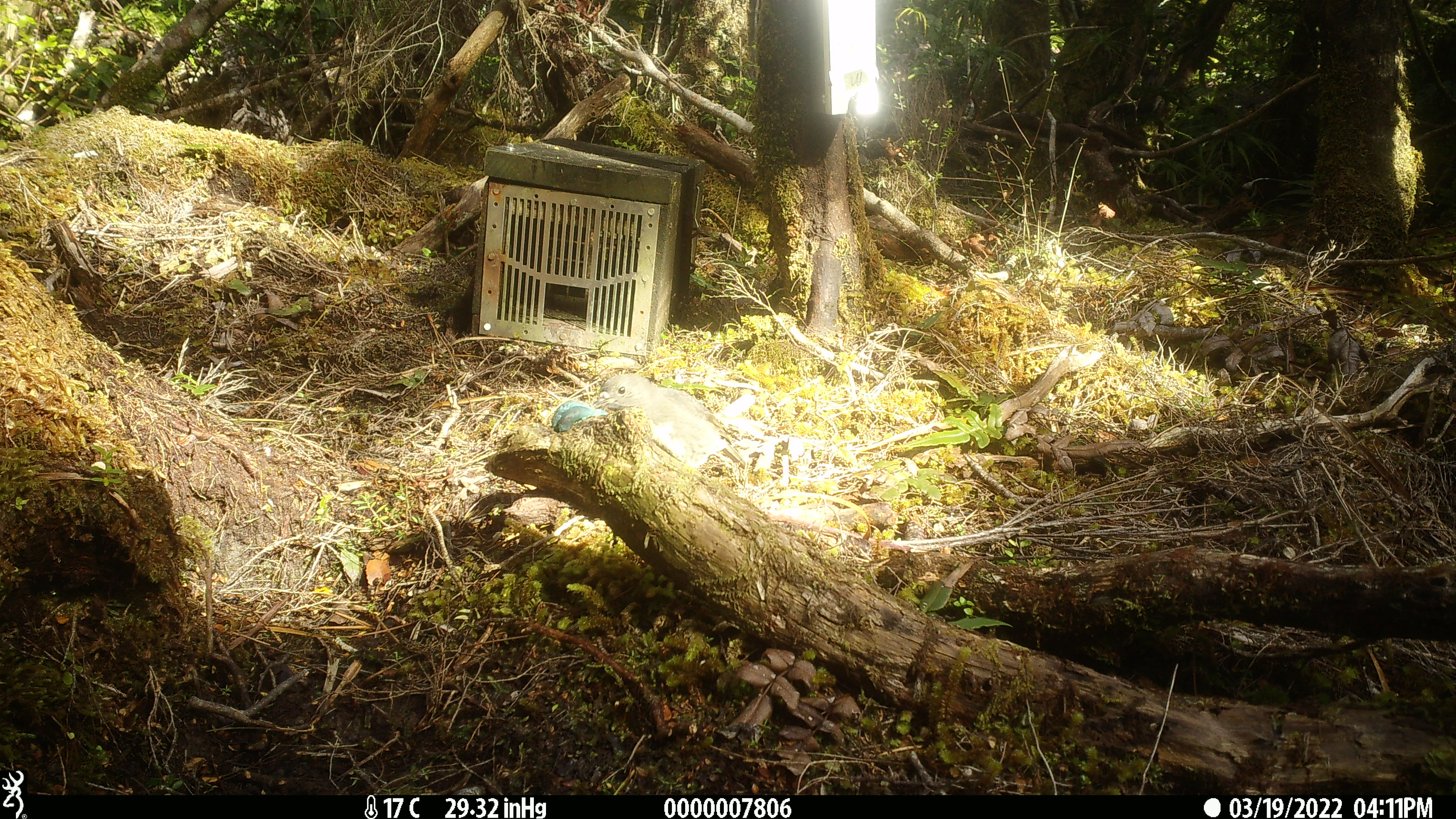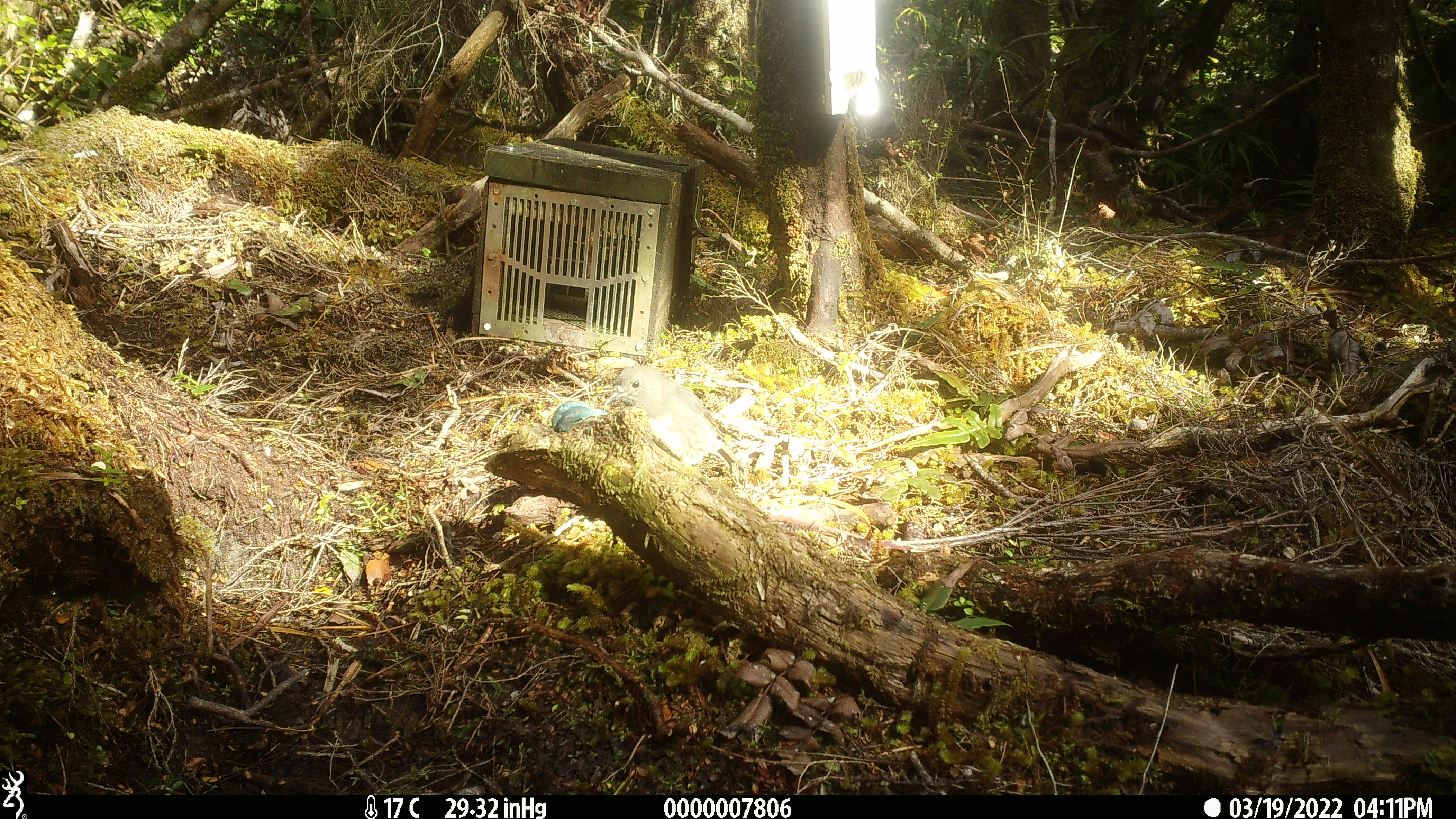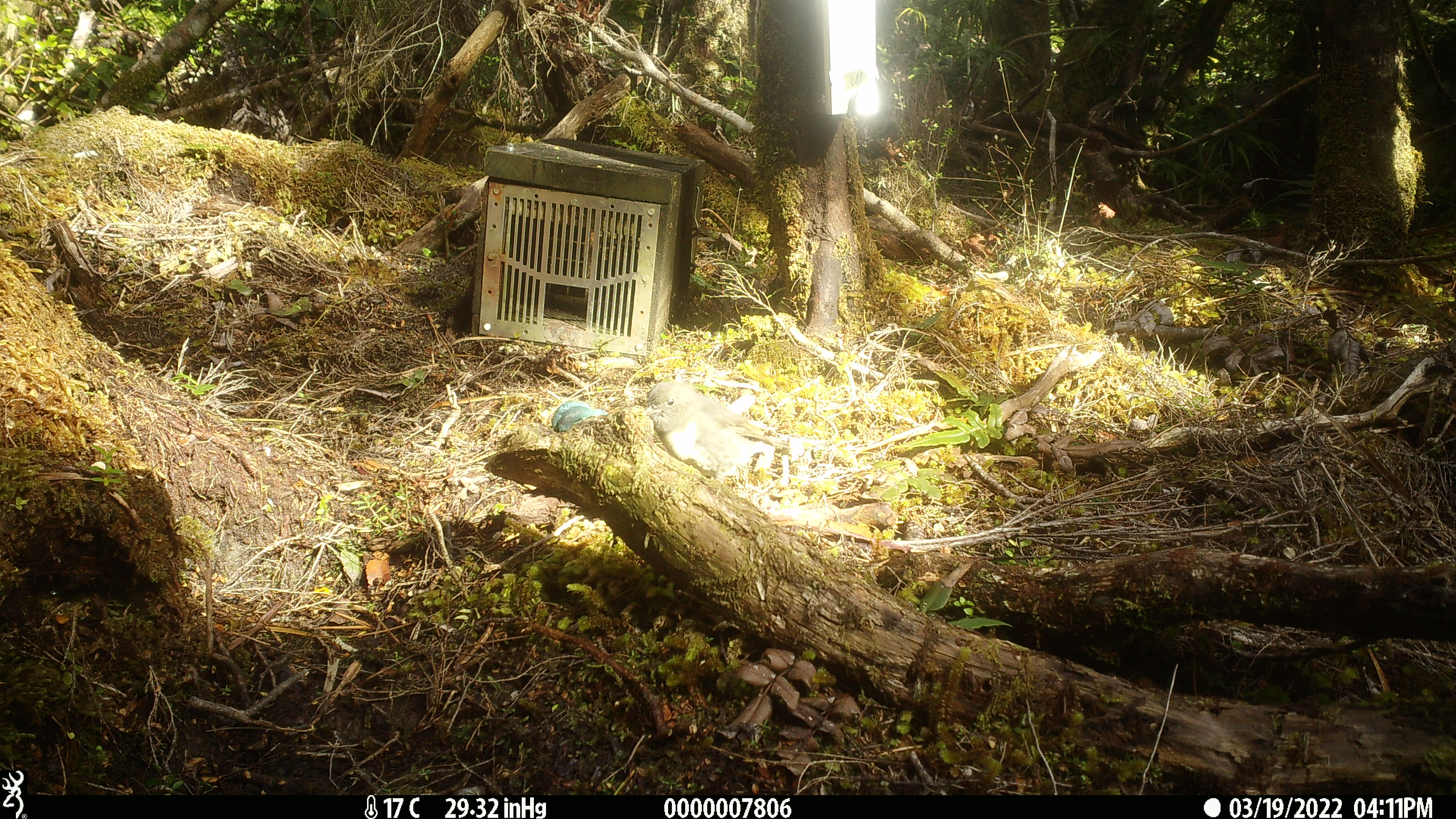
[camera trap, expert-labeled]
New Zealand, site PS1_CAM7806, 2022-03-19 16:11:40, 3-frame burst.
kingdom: Animalia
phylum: Chordata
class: Aves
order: Passeriformes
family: Petroicidae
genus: Petroica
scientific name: Petroica australis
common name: new zealand robin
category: robin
Robin (new zealand robin) (Petroica australis).